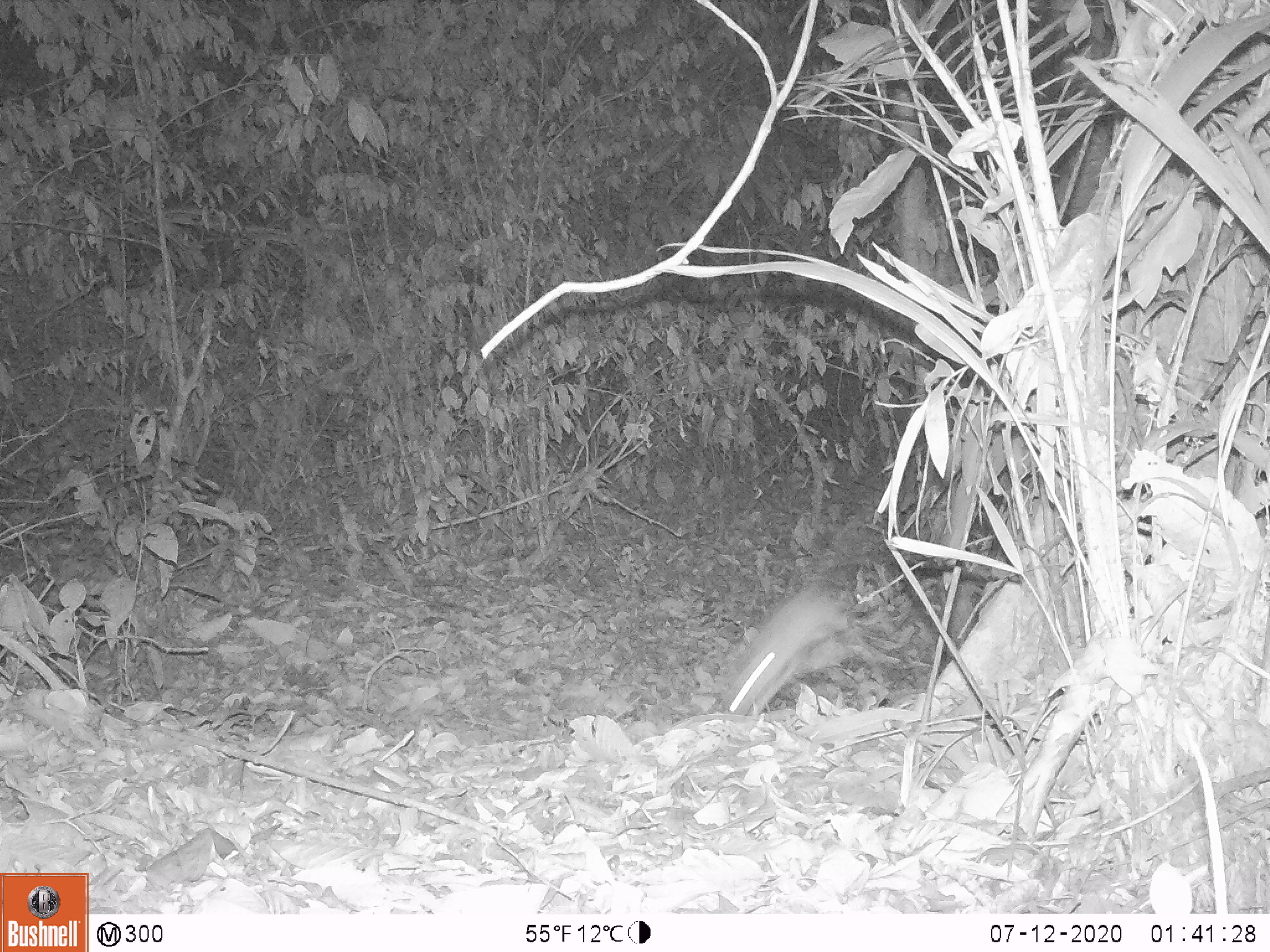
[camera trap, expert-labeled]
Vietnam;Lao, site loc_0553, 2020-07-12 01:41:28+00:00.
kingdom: Animalia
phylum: Chordata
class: Mammalia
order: Rodentia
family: Muridae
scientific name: Muridae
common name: old-world mice and rats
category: unidentified murid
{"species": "unidentified murid (old-world mice and rats) (Muridae)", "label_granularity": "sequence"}